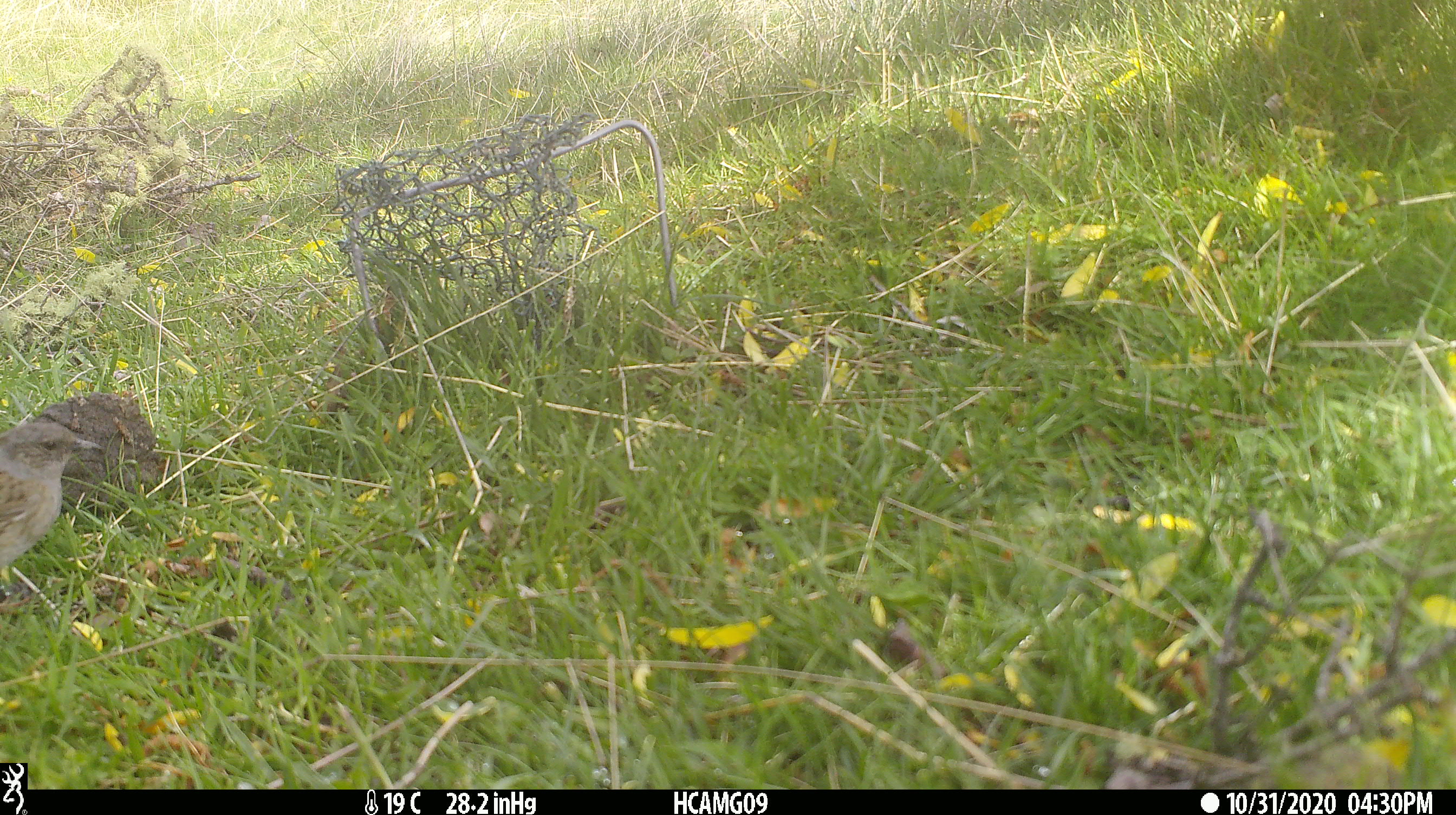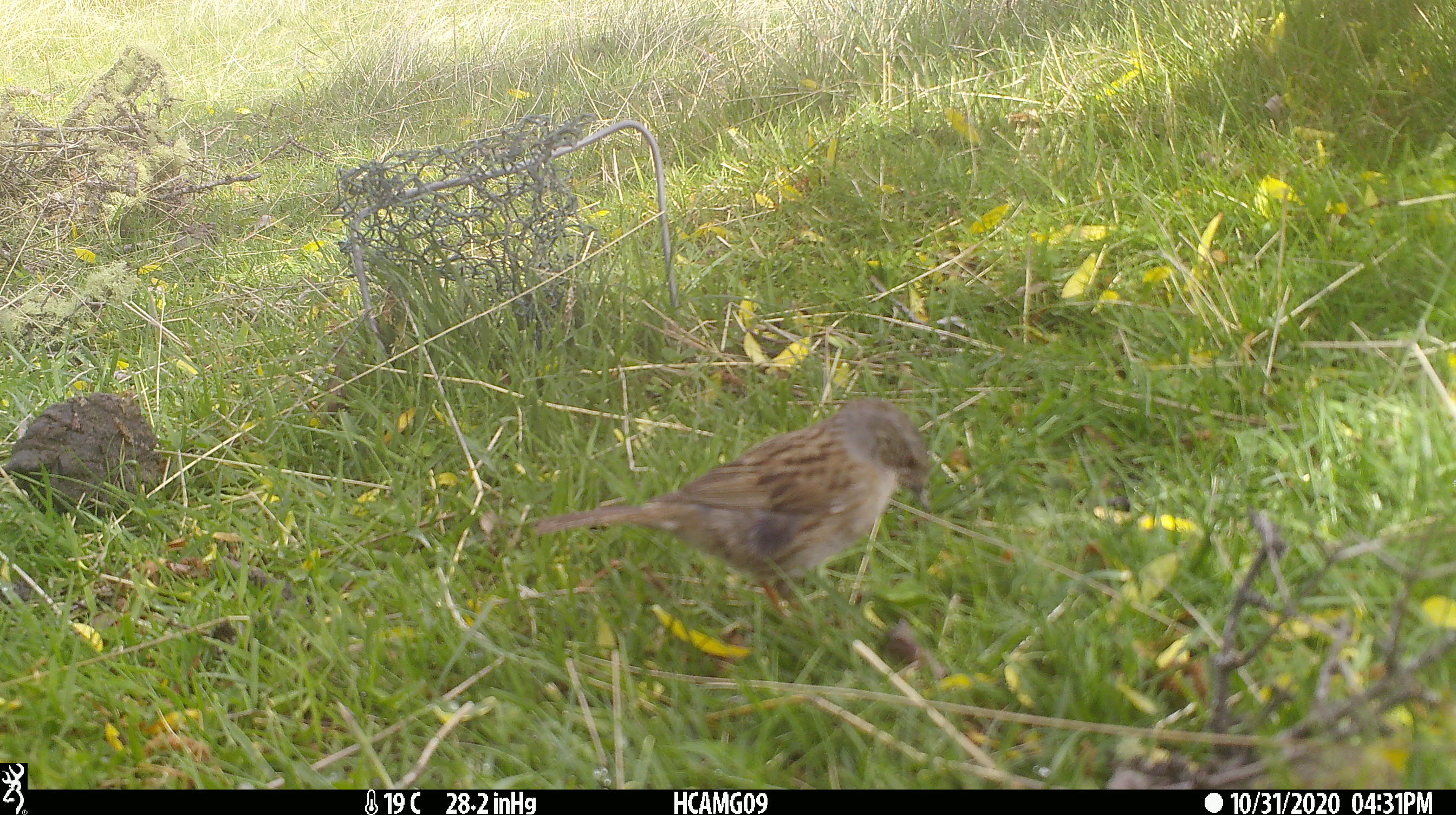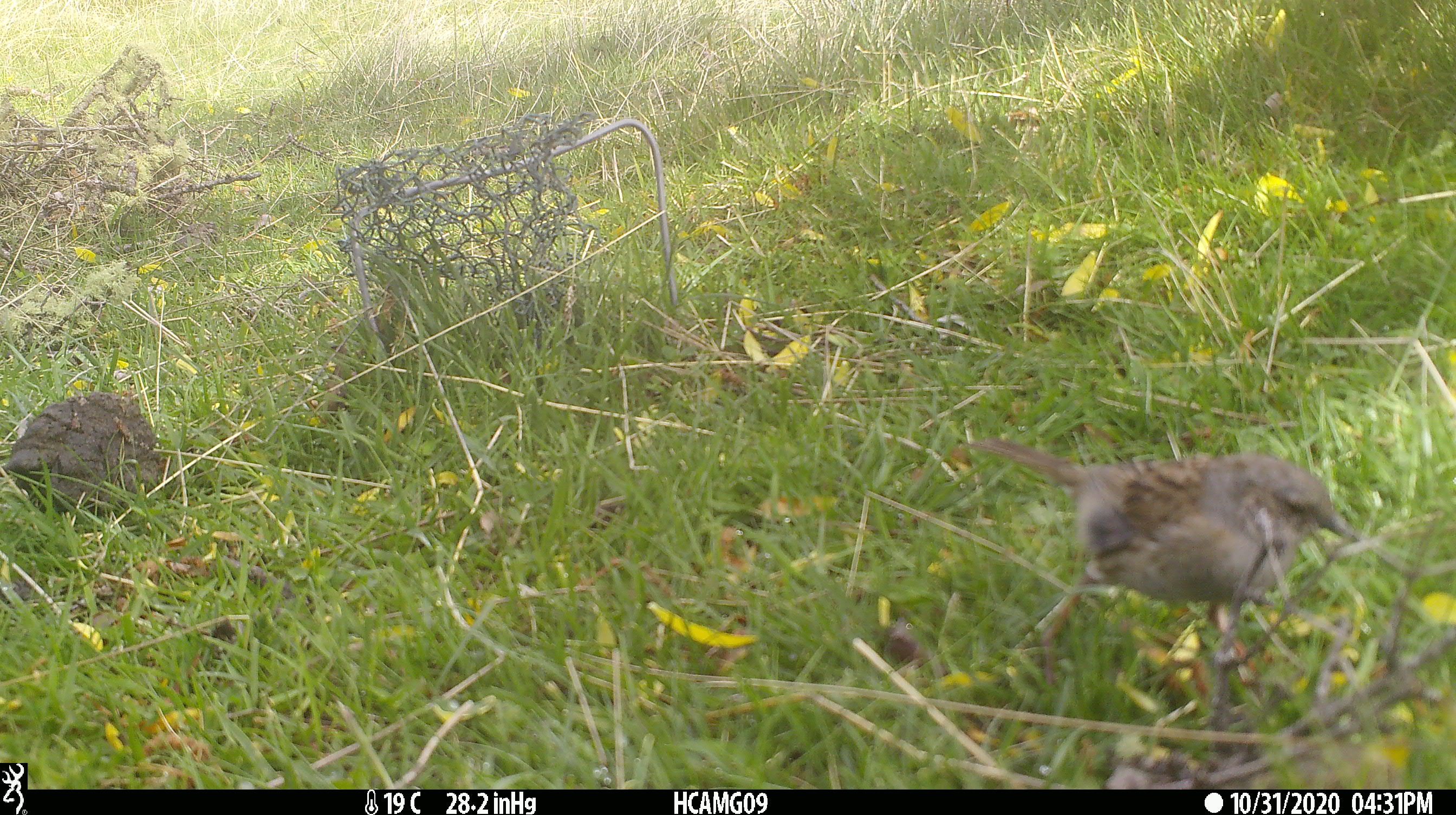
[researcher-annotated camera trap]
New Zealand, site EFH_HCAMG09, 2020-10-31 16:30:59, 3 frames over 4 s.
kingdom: Animalia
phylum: Chordata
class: Aves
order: Passeriformes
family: Prunellidae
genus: Prunella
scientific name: Prunella modularis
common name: dunnock